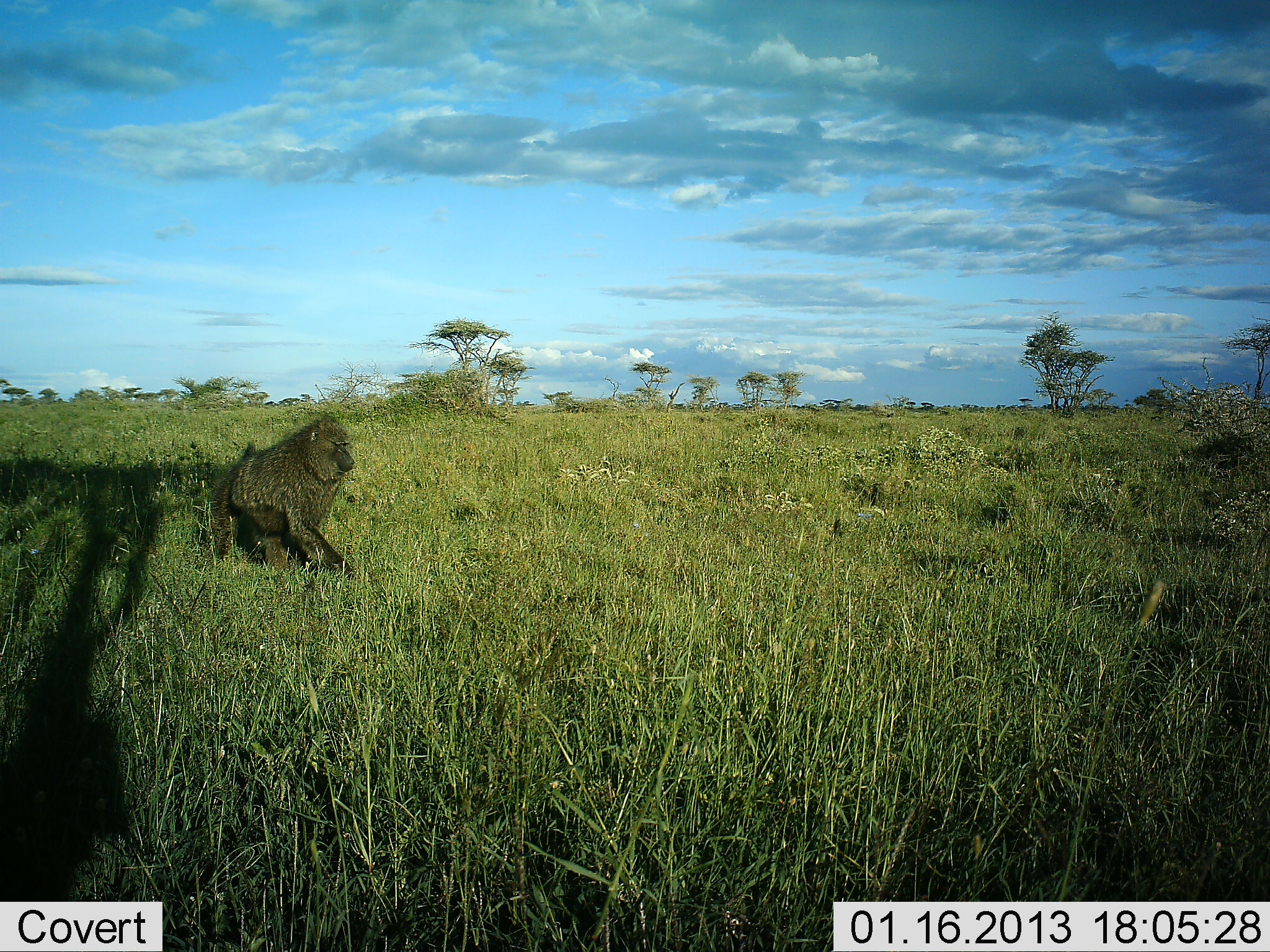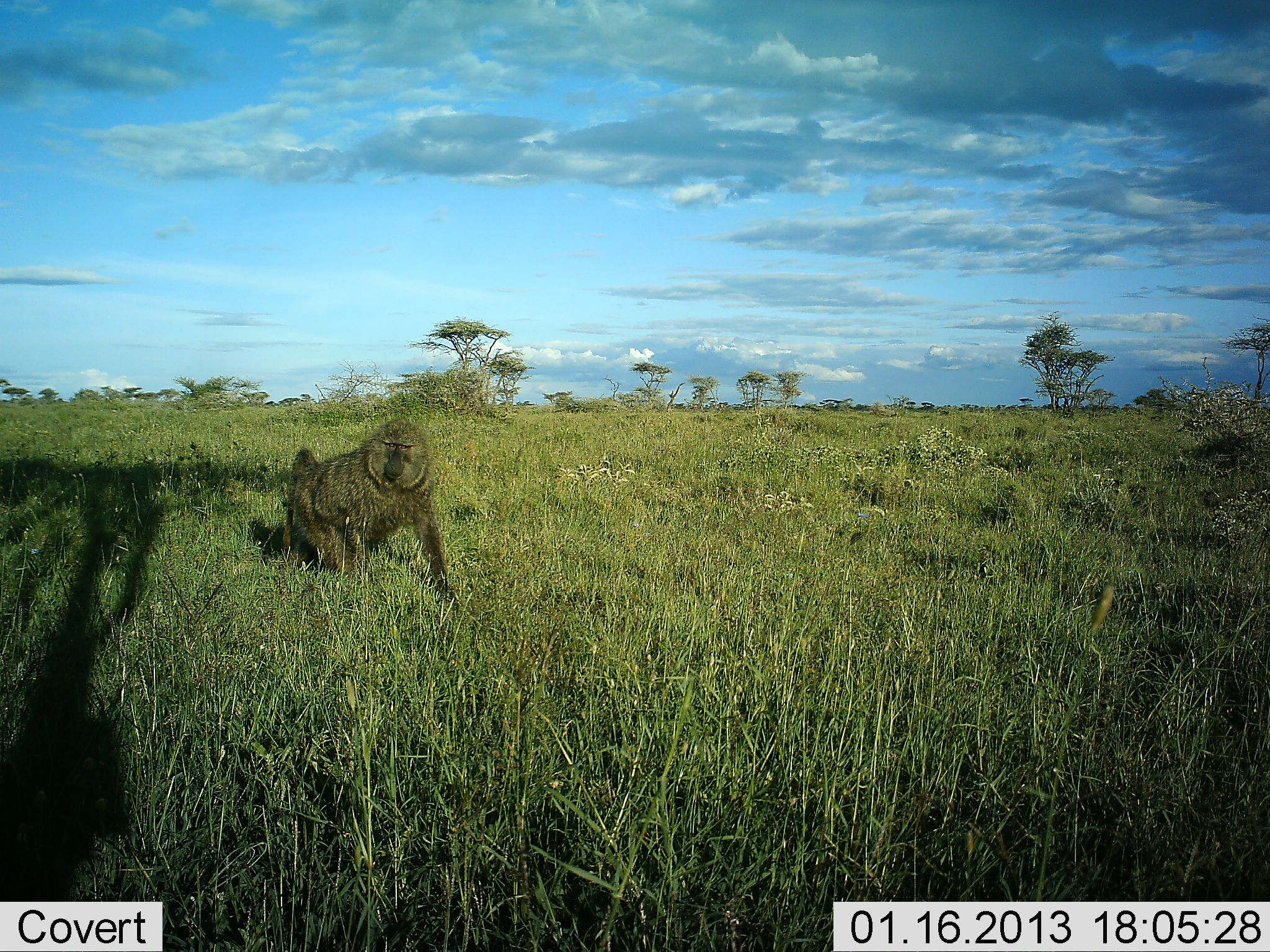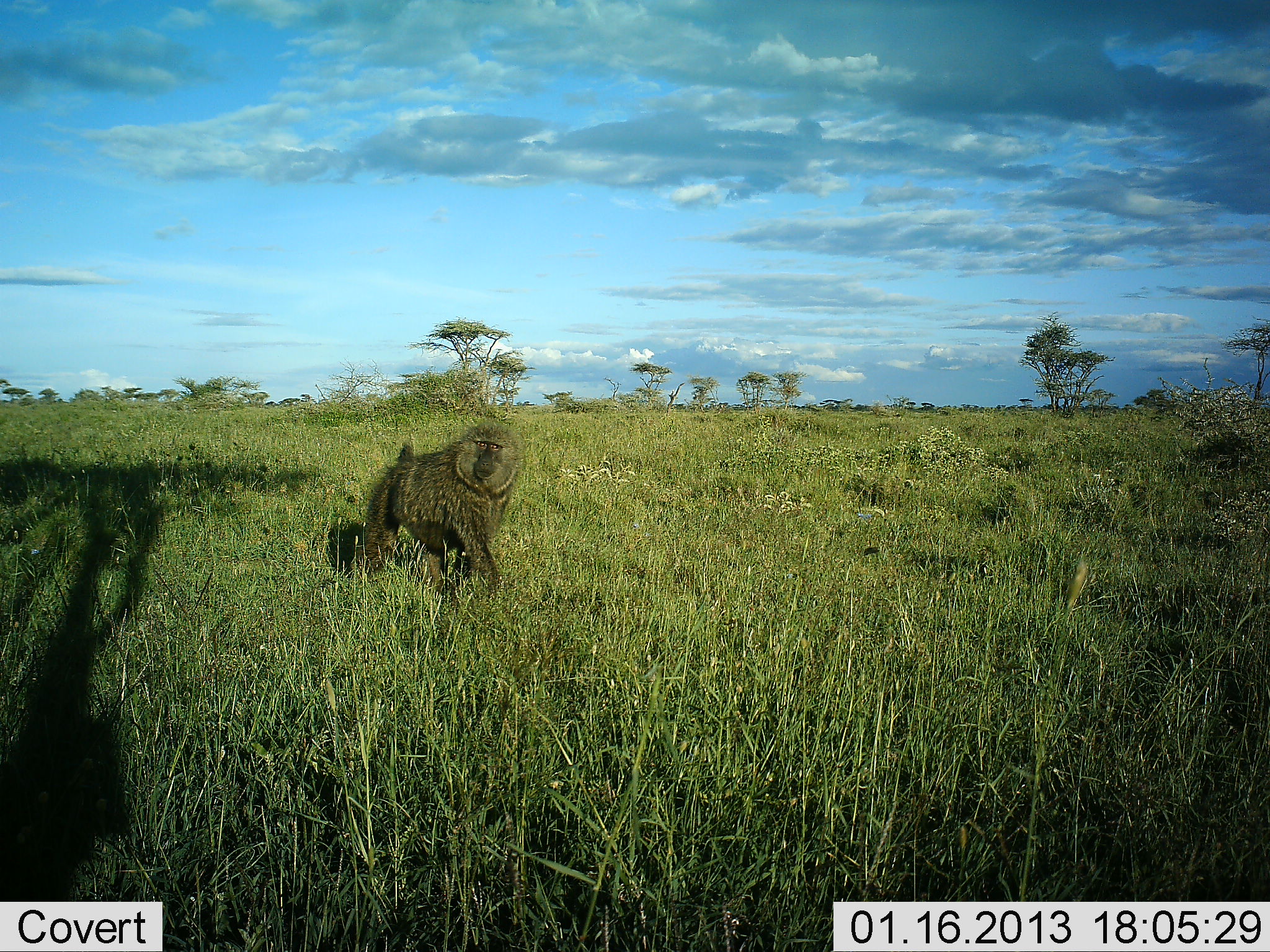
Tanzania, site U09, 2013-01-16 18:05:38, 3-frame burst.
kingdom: Animalia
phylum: Chordata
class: Mammalia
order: Primates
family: Cercopithecidae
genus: Papio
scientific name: Papio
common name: baboon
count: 1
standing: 0%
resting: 0%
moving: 100%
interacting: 0%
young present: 0%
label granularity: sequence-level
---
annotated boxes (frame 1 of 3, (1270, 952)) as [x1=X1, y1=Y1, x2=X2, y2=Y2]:
animal: [x1=201, y1=413, x2=357, y2=585]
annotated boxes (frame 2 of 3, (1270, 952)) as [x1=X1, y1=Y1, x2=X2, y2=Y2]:
animal: [x1=282, y1=417, x2=458, y2=603]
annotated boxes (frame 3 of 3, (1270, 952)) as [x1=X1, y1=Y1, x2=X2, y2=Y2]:
animal: [x1=349, y1=418, x2=526, y2=593]